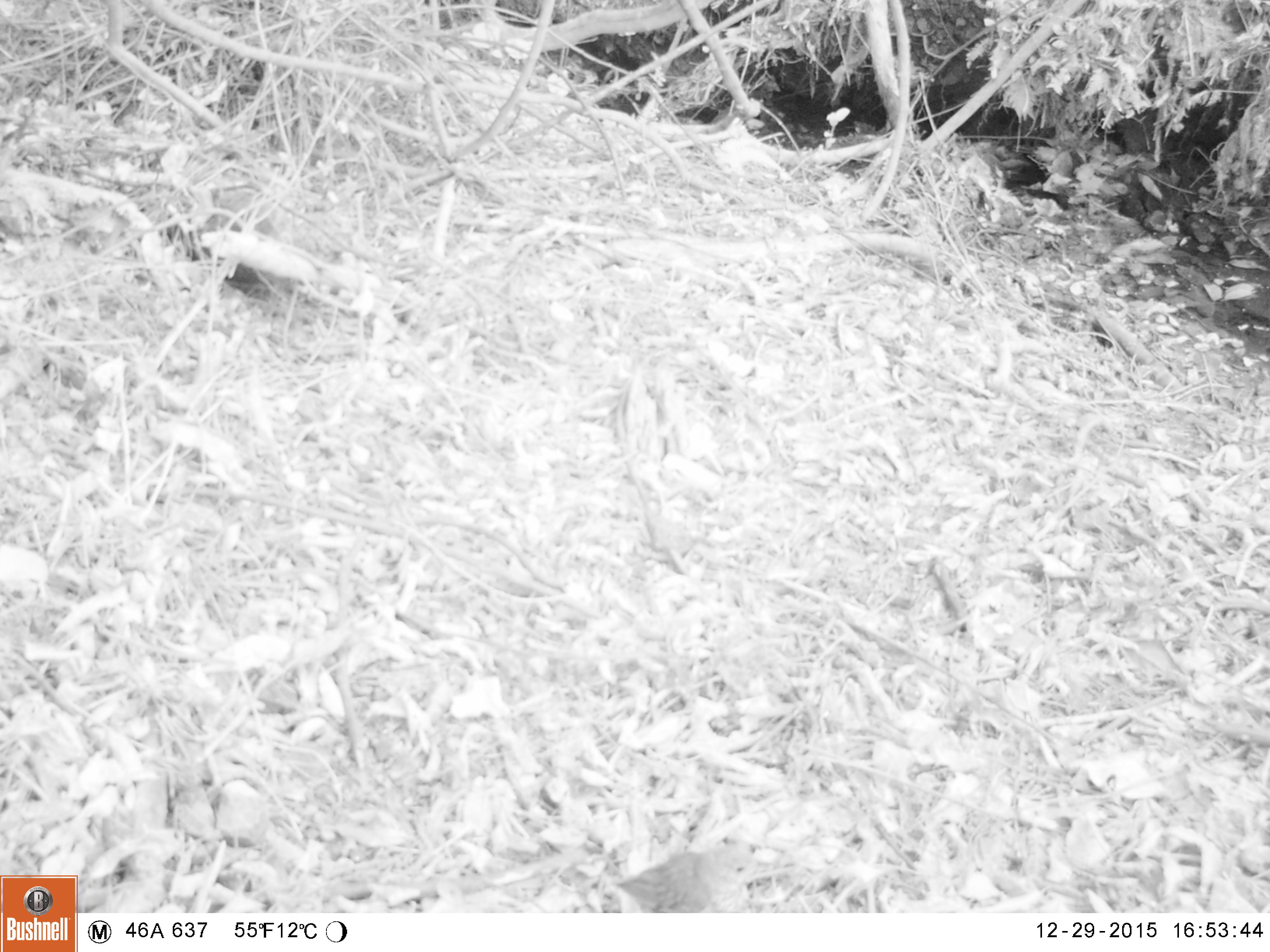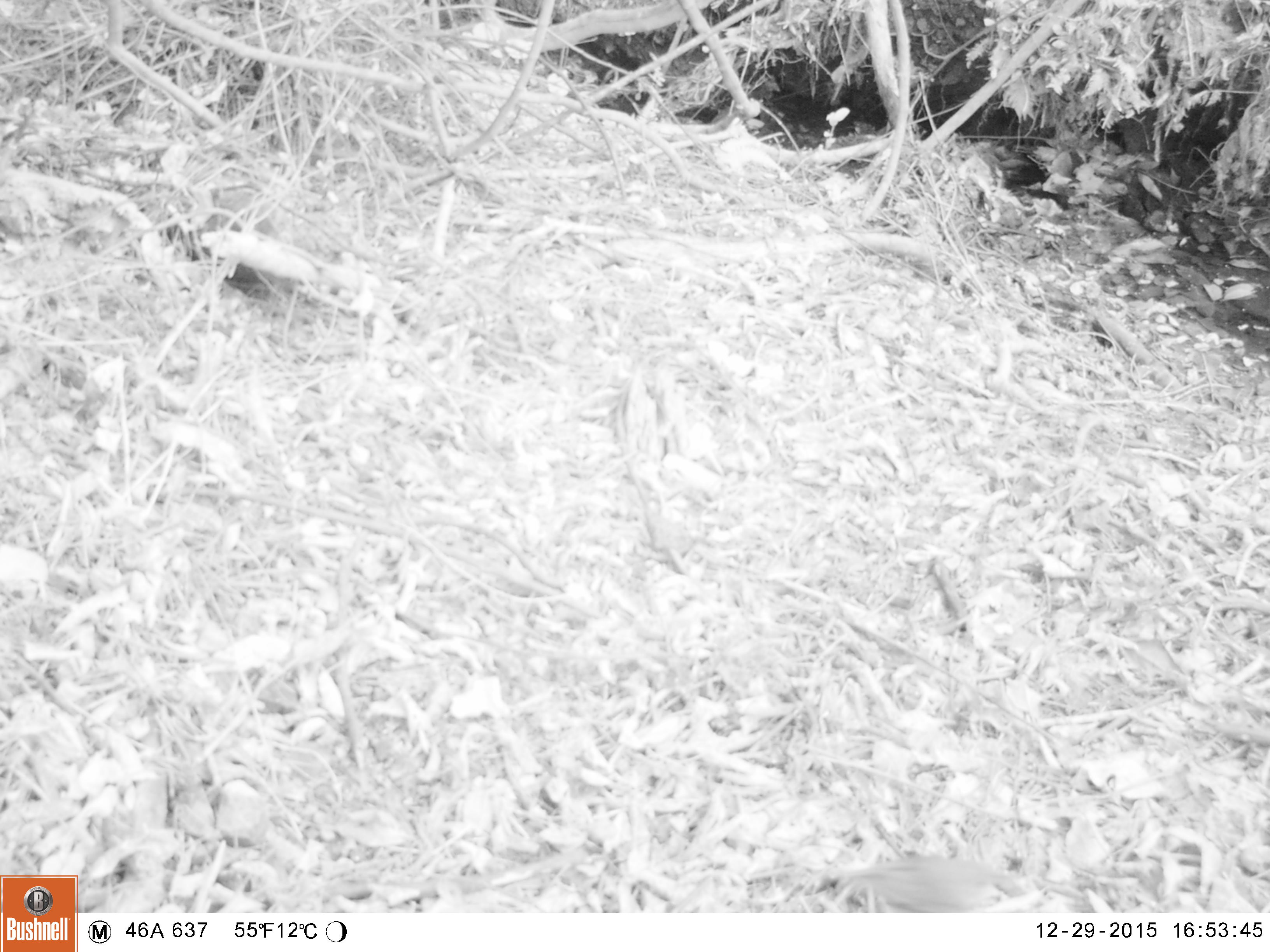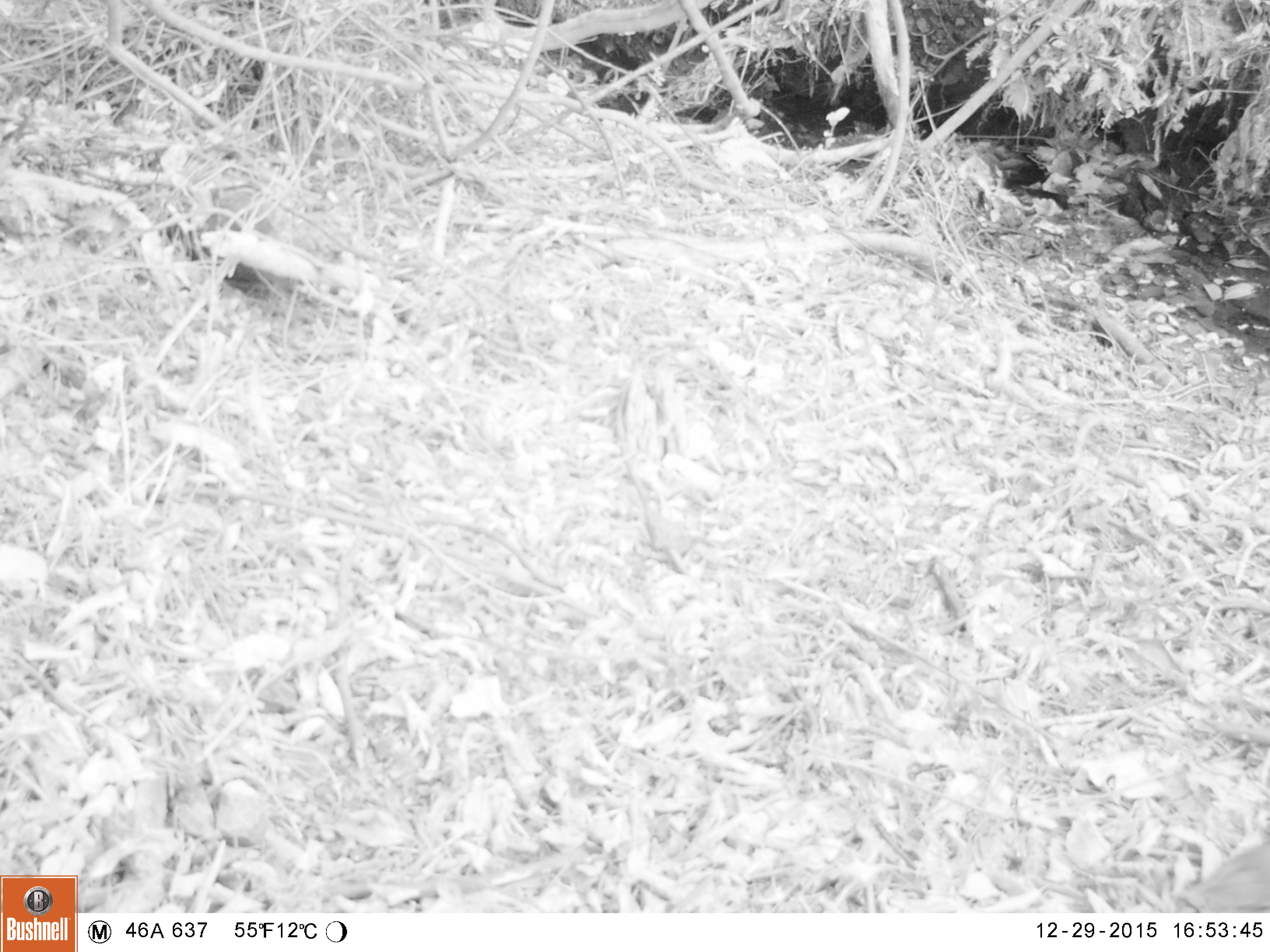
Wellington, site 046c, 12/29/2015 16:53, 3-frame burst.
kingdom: Animalia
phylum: Chordata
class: Aves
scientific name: Aves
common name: bird